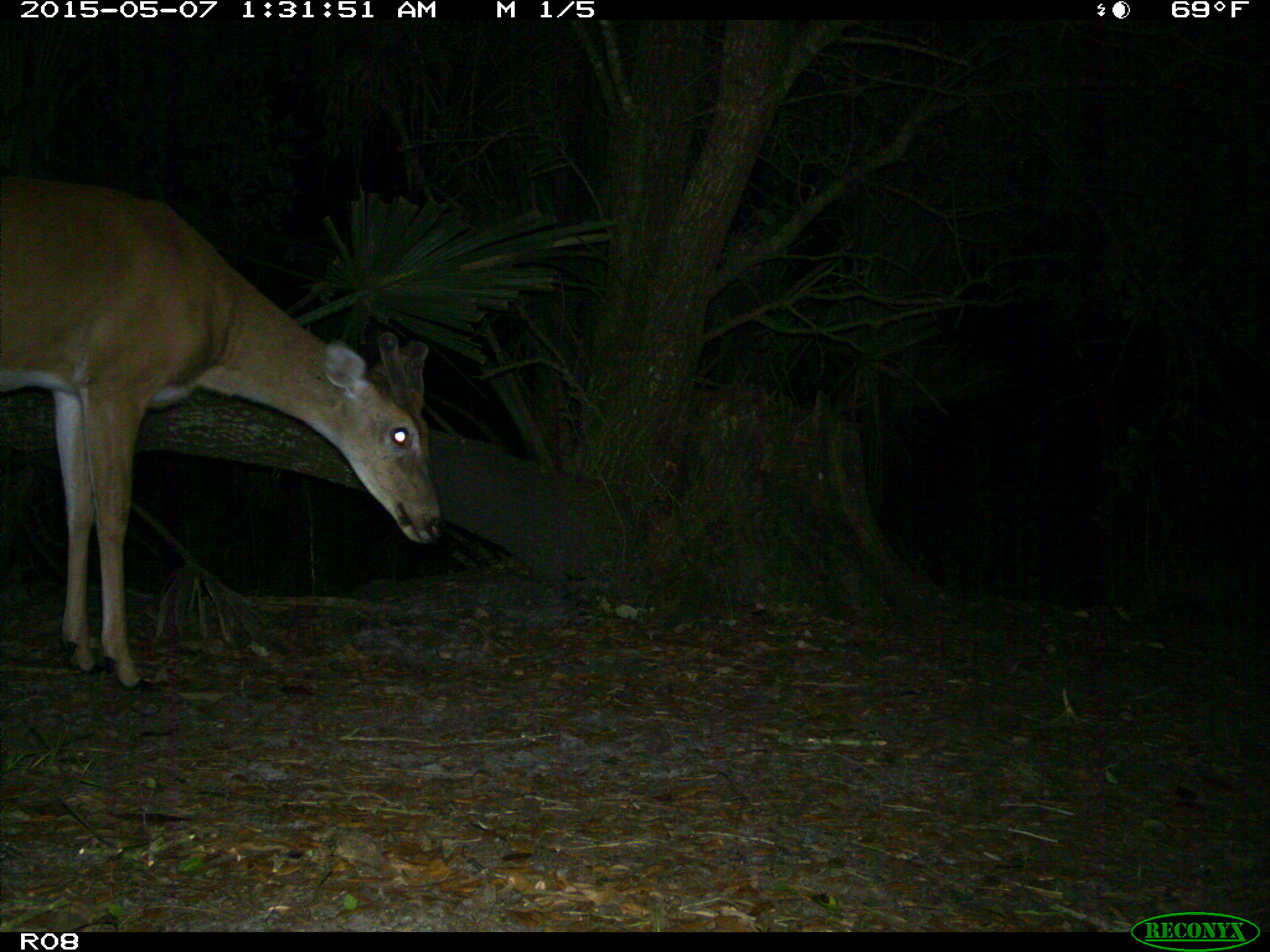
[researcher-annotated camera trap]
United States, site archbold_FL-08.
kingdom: Animalia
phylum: Chordata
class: Mammalia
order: Artiodactyla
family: Cervidae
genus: Odocoileus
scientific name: Odocoileus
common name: deer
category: unidentified deer